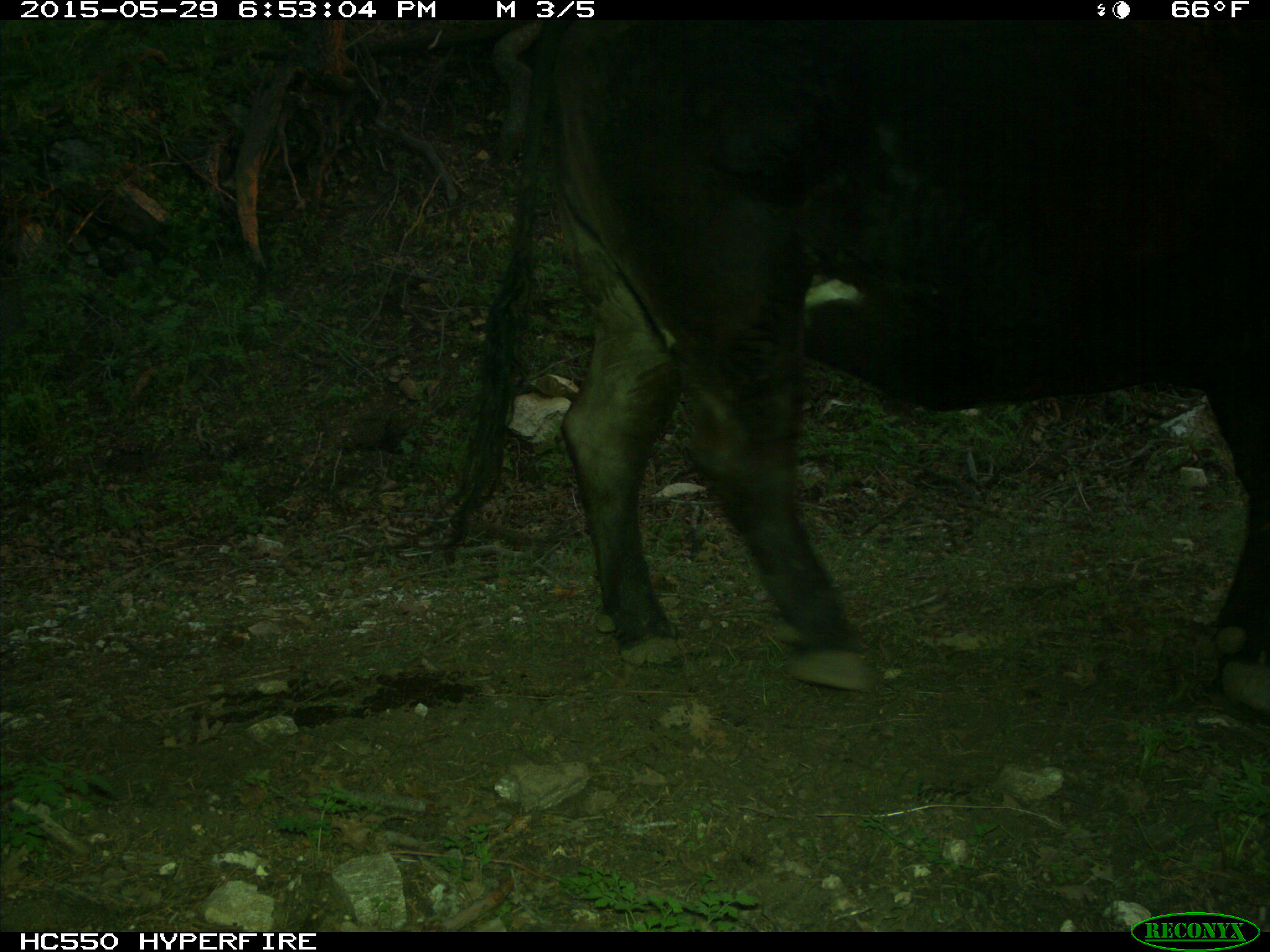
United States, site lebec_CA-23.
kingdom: Animalia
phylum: Chordata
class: Mammalia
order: Artiodactyla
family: Bovidae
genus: Bos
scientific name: Bos taurus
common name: domestic cow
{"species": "Bos taurus (domestic cow)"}